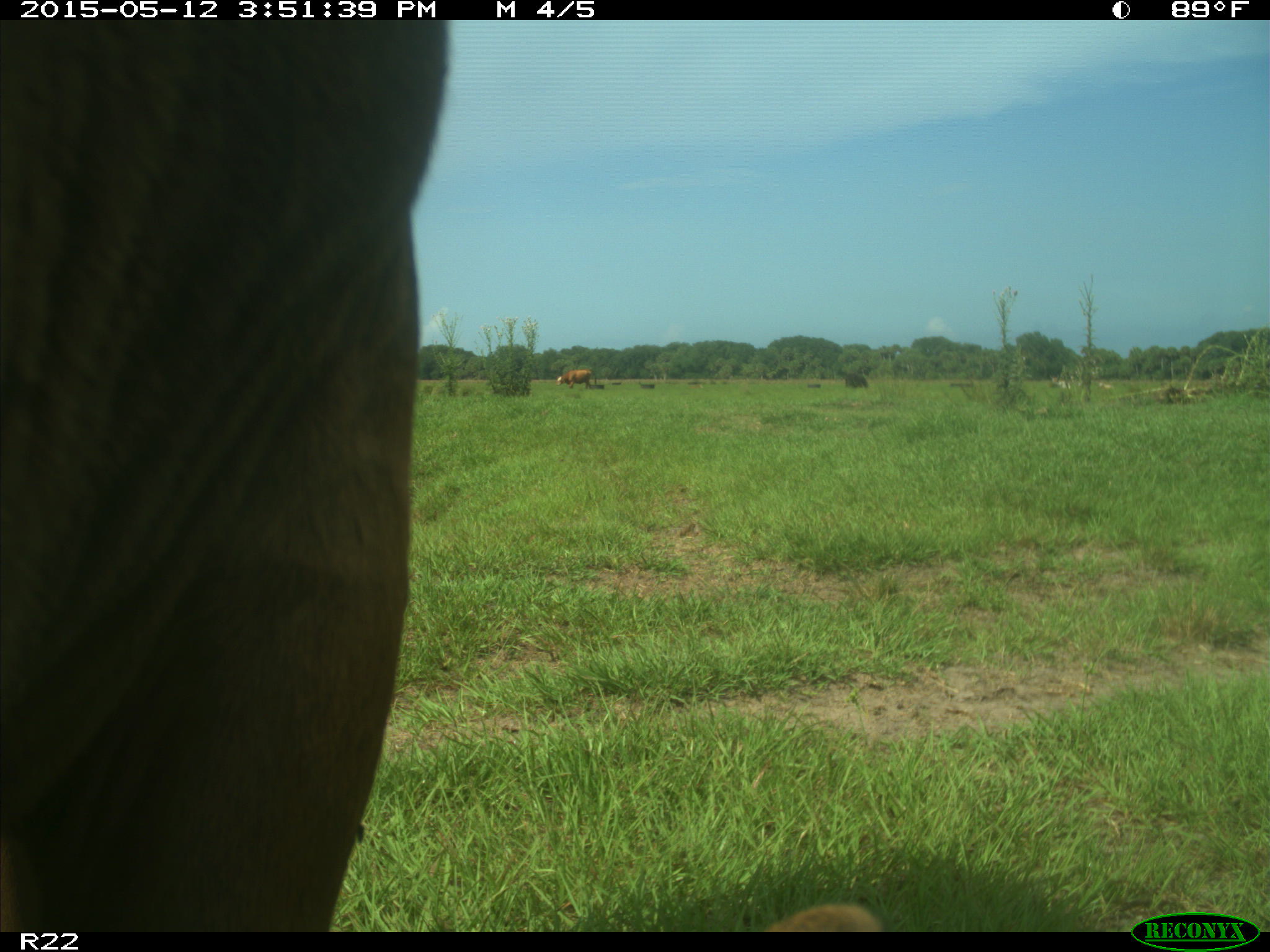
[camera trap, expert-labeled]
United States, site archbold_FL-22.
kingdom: Animalia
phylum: Chordata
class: Mammalia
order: Artiodactyla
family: Bovidae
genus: Bos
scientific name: Bos taurus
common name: domestic cow